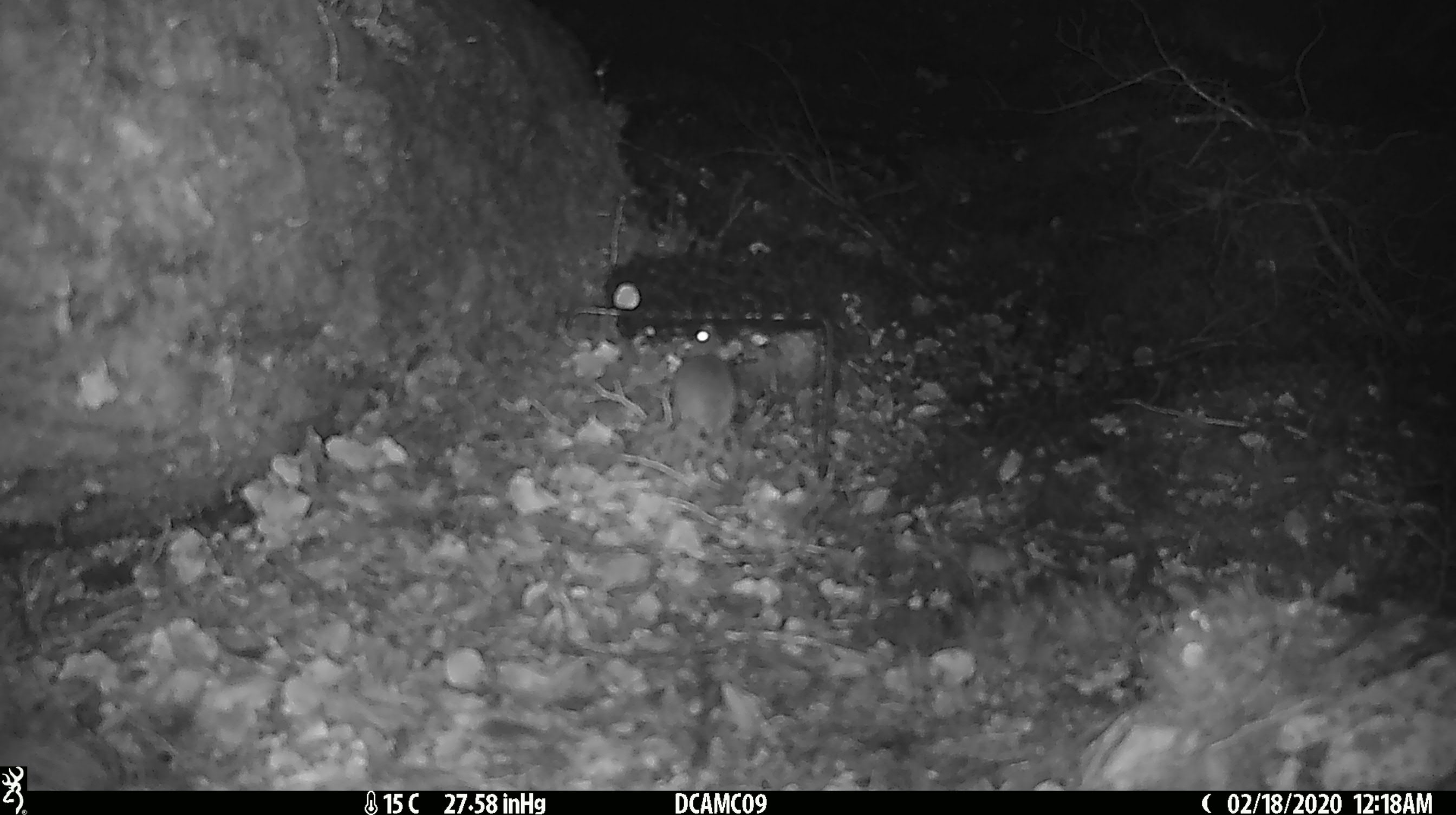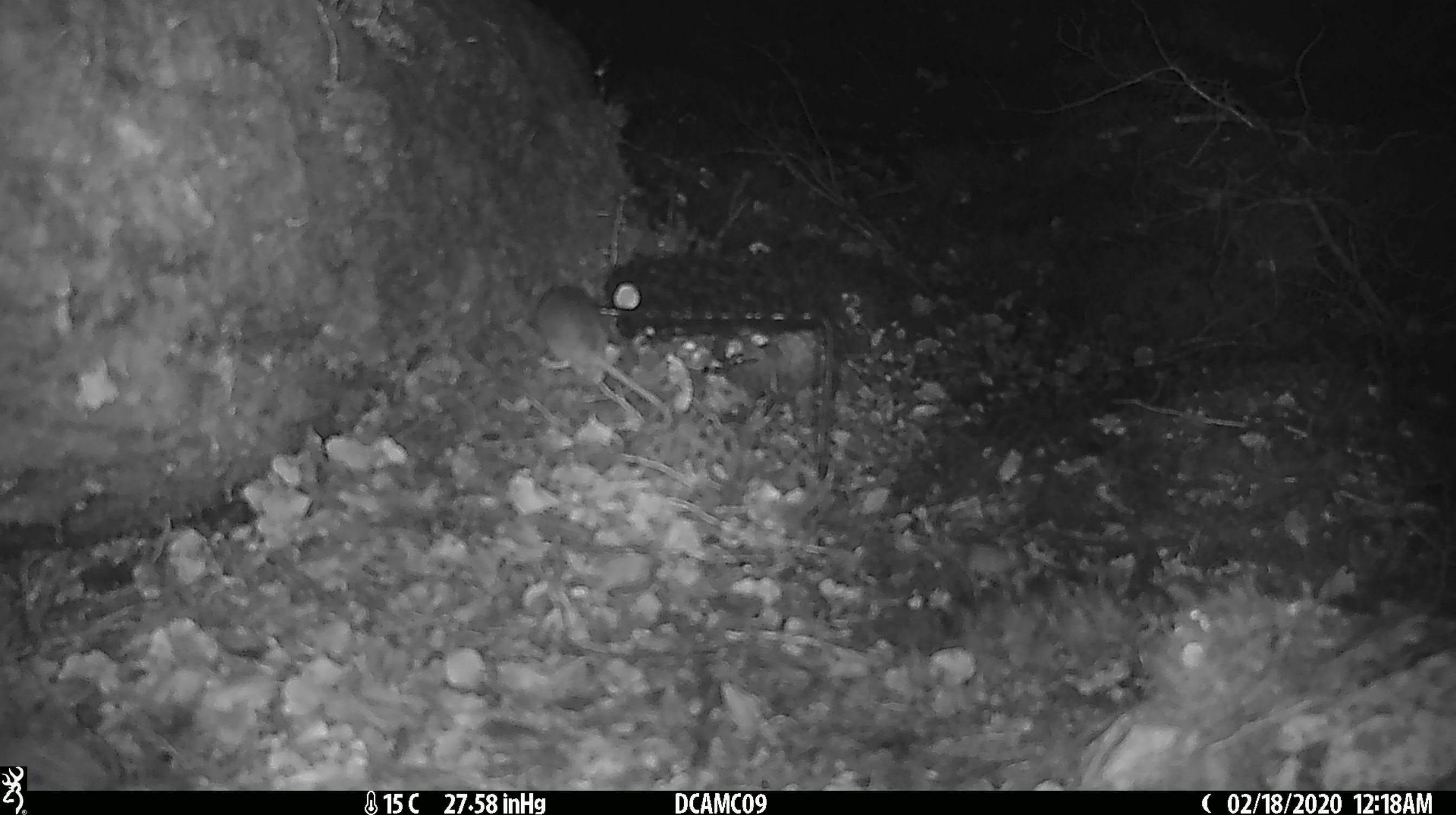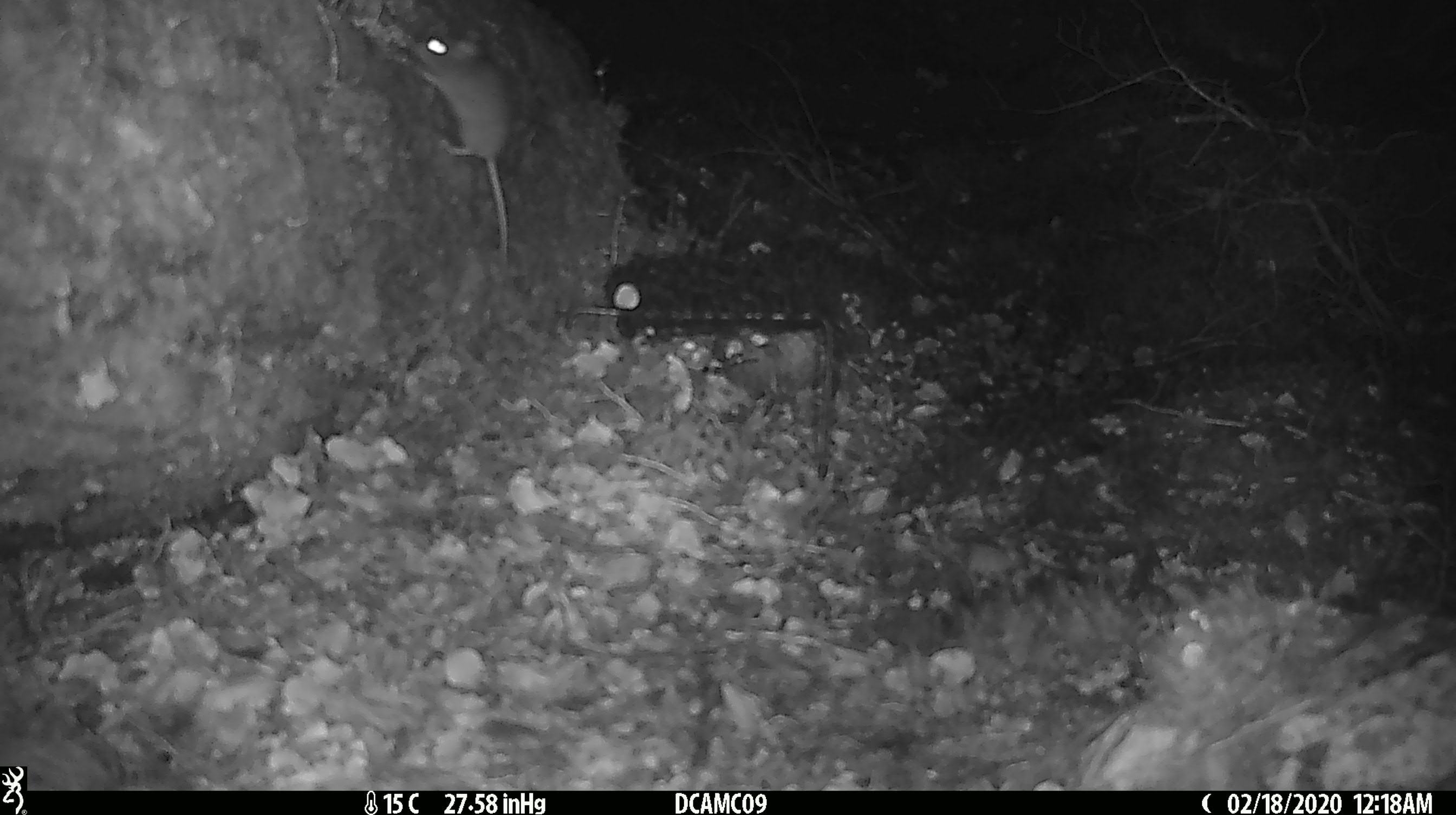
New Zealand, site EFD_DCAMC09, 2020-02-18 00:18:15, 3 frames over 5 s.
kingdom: Animalia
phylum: Chordata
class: Mammalia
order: Rodentia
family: Muridae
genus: Mus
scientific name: Mus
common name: mouse